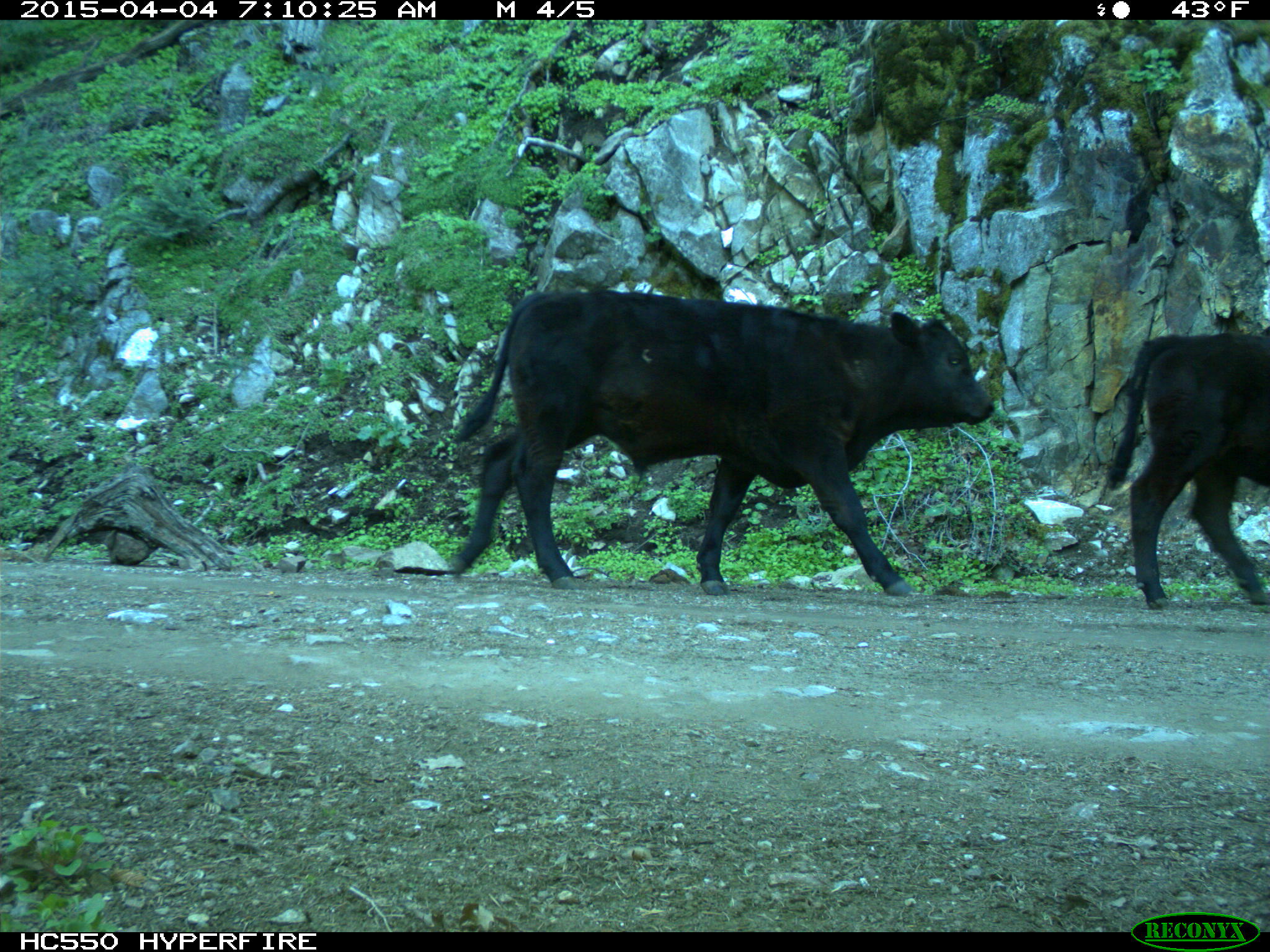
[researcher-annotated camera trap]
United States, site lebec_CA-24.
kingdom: Animalia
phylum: Chordata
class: Mammalia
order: Artiodactyla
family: Bovidae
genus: Bos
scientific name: Bos taurus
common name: domestic cow